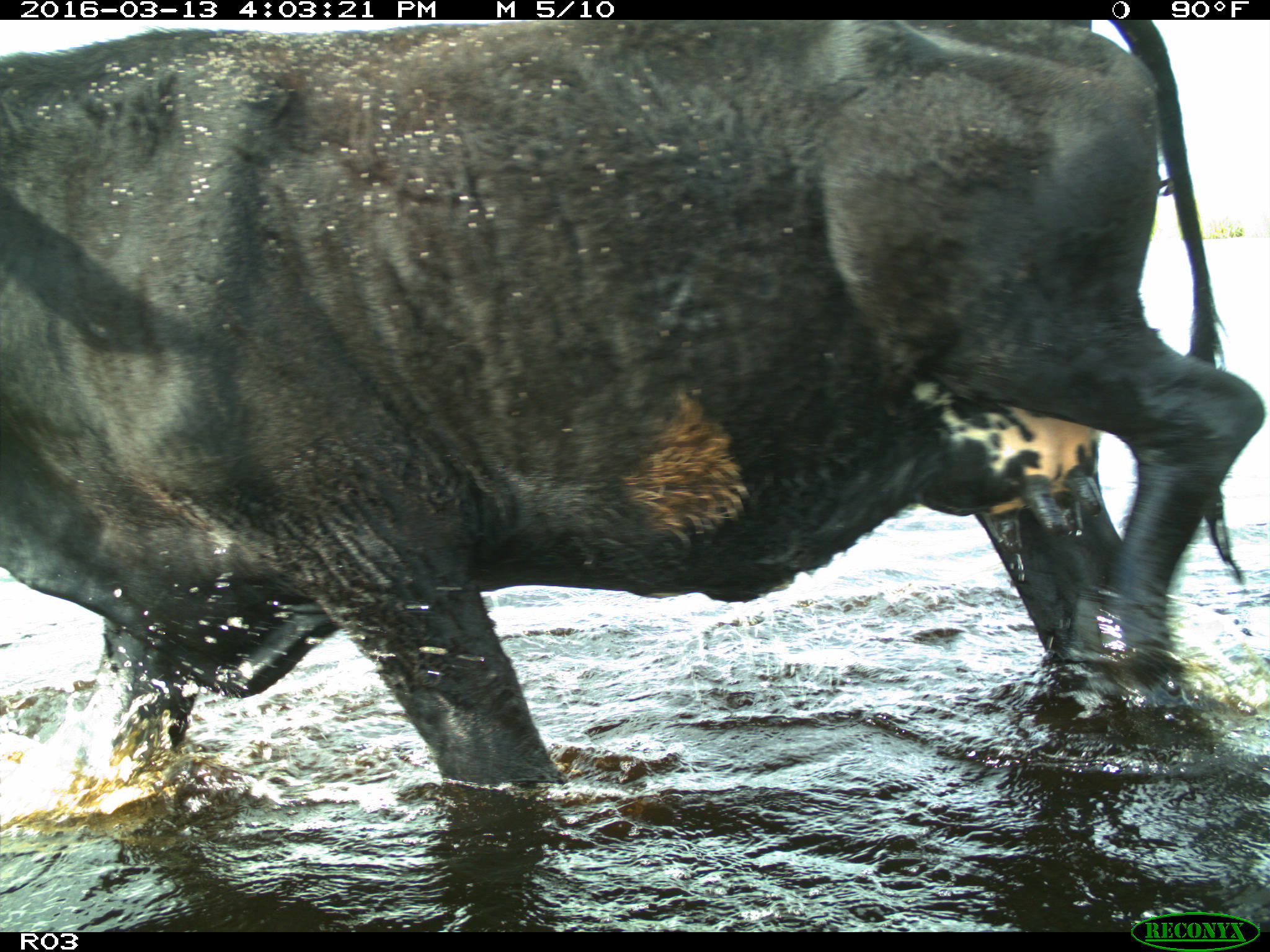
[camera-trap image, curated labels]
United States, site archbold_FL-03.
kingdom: Animalia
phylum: Chordata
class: Mammalia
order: Artiodactyla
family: Bovidae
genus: Bos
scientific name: Bos taurus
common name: domestic cow